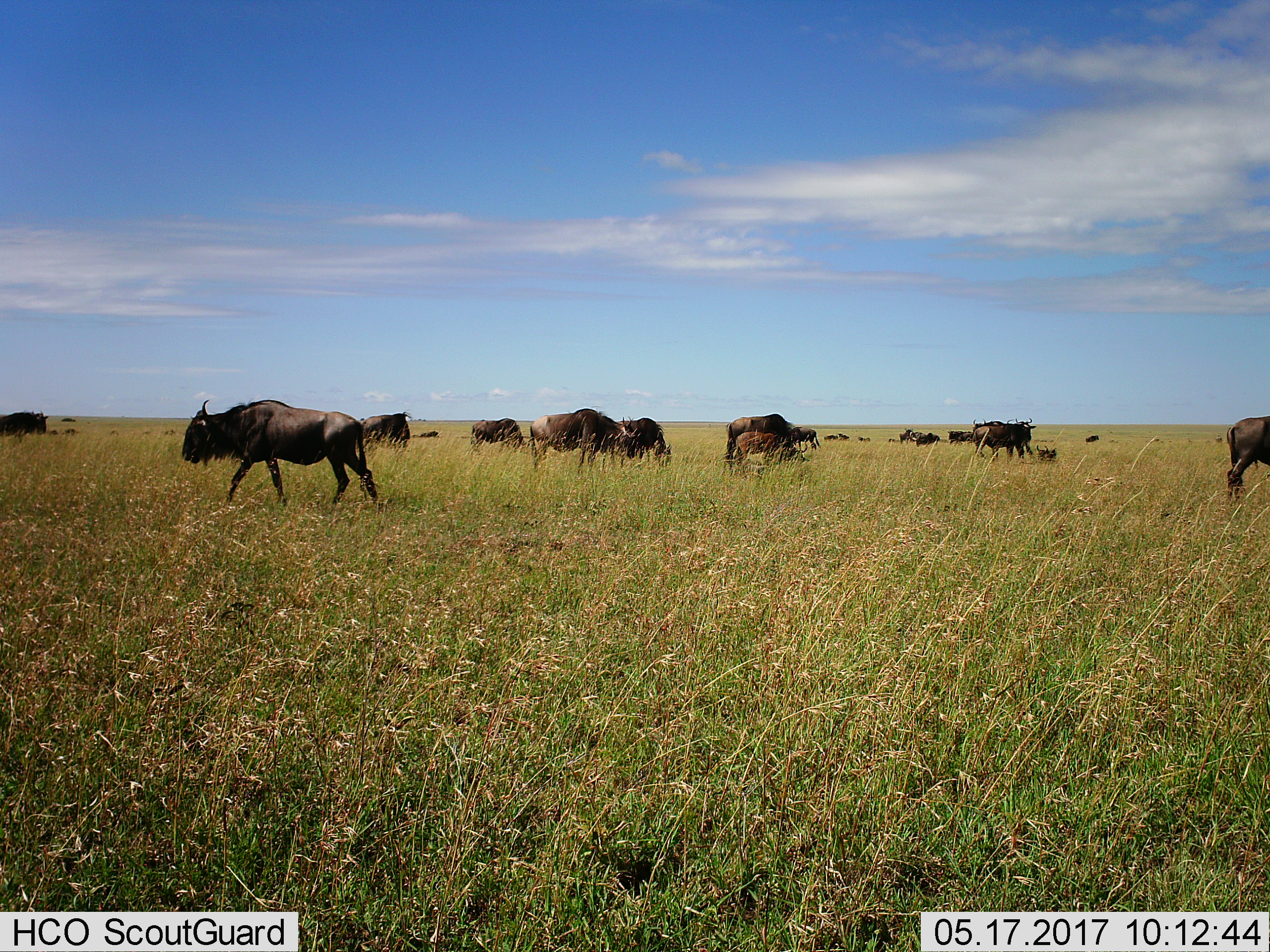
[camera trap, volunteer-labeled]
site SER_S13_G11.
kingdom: Animalia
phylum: Chordata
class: Mammalia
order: Artiodactyla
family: Bovidae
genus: Connochaetes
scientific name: Connochaetes taurinus taurinus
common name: blue wildebeest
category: wildebeestblue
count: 11-50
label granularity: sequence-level